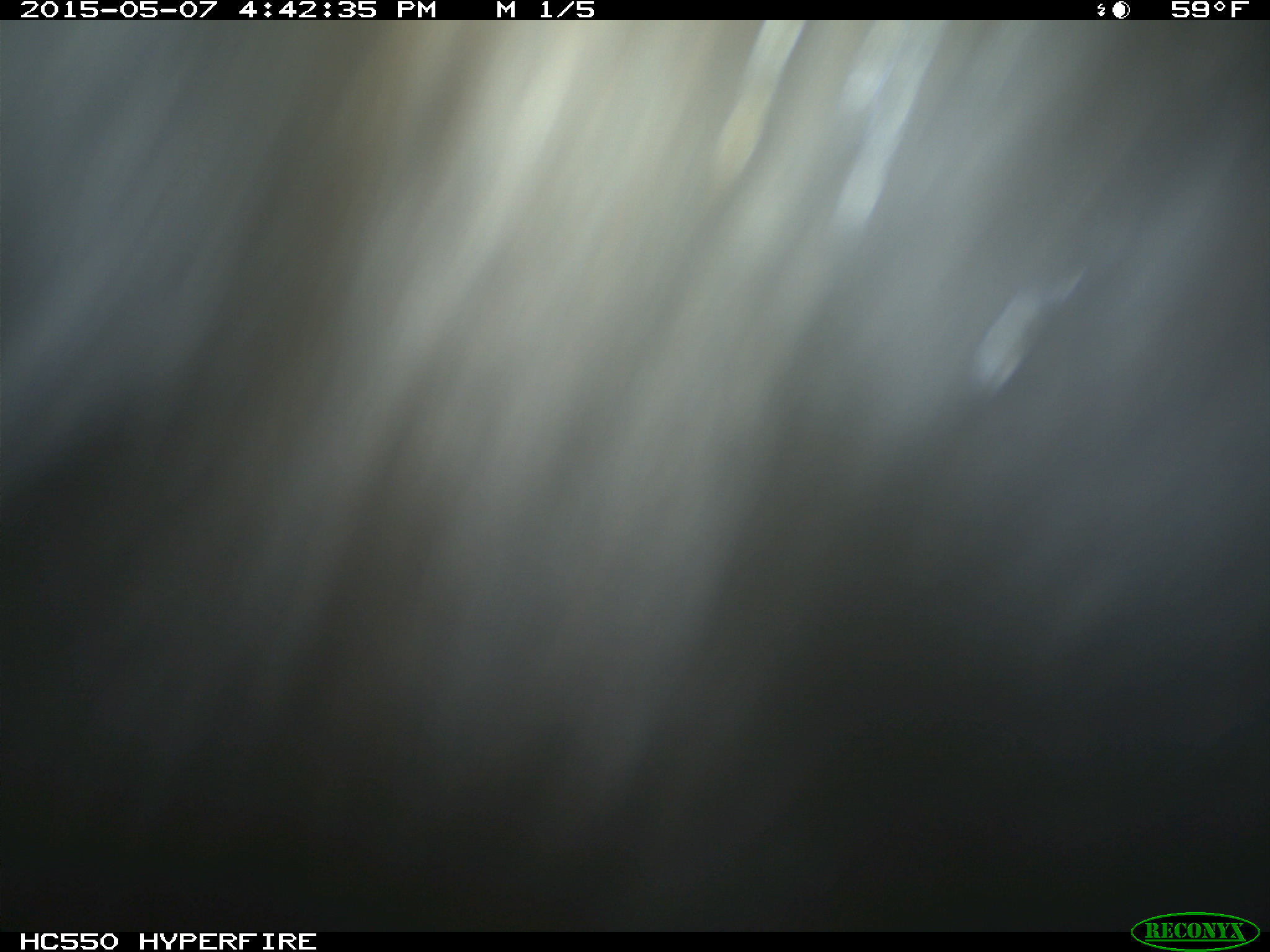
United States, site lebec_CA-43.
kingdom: Animalia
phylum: Chordata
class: Mammalia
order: Artiodactyla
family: Bovidae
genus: Bos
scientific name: Bos taurus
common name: domestic cow